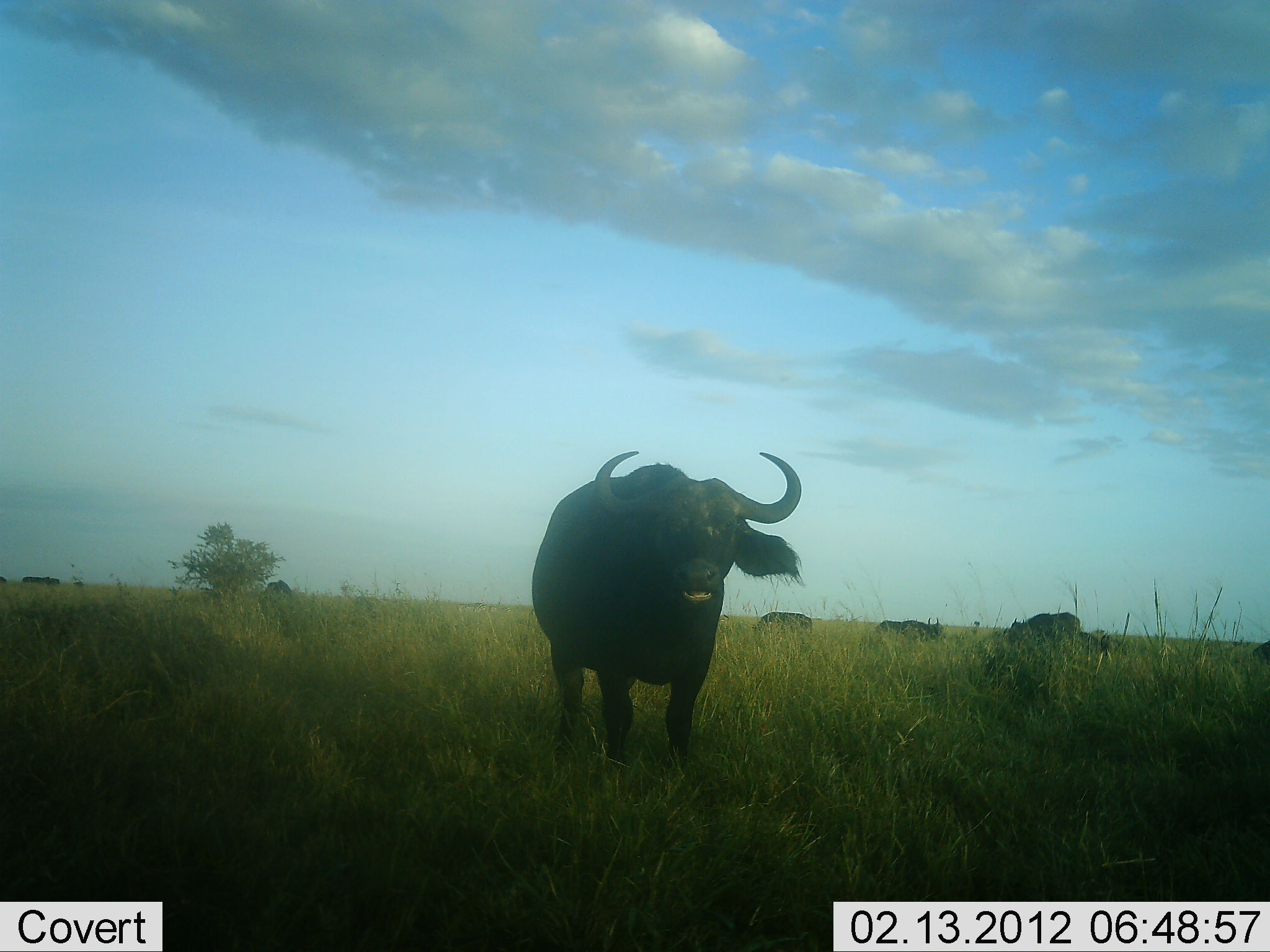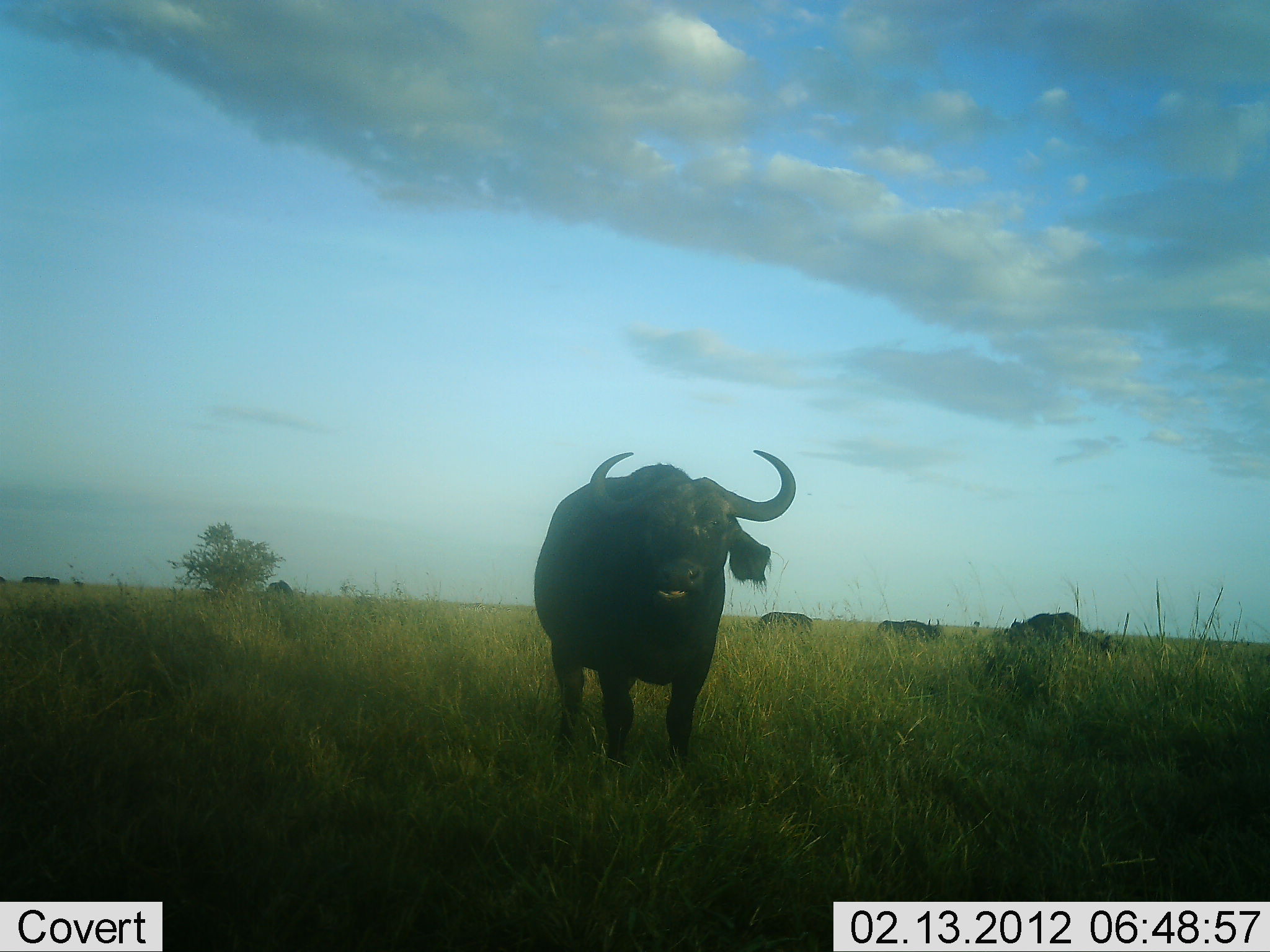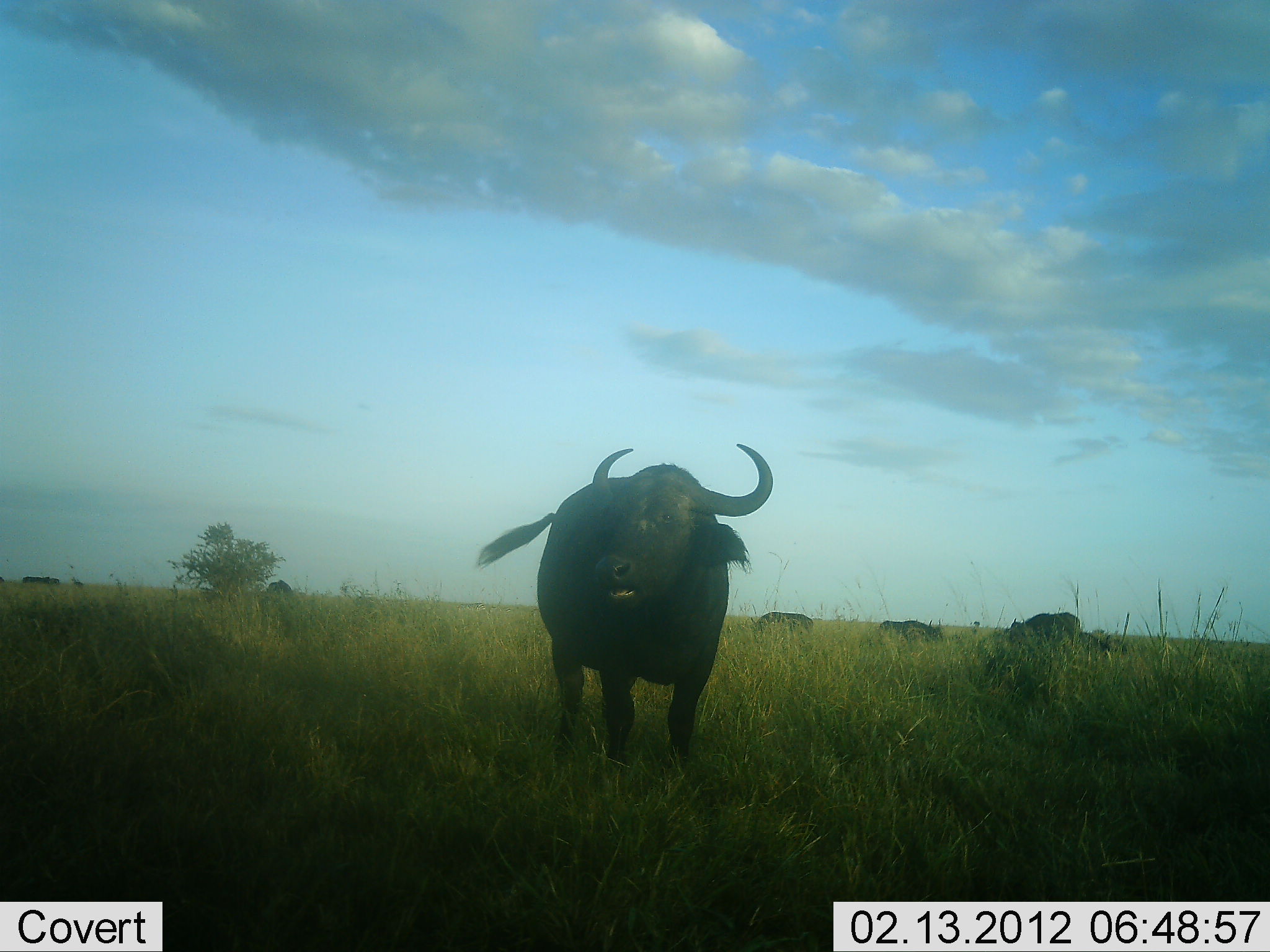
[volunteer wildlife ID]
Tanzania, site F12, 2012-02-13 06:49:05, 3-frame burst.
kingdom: Animalia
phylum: Chordata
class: Mammalia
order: Artiodactyla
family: Bovidae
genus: Syncerus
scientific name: Syncerus caffer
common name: cape buffalo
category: buffalo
Buffalo (cape buffalo) (Syncerus caffer), count 6. Behavior (volunteer vote fractions): standing 94%, resting 6%, moving 13%, interacting 0%. Young present (vote fraction): 3%. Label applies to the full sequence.